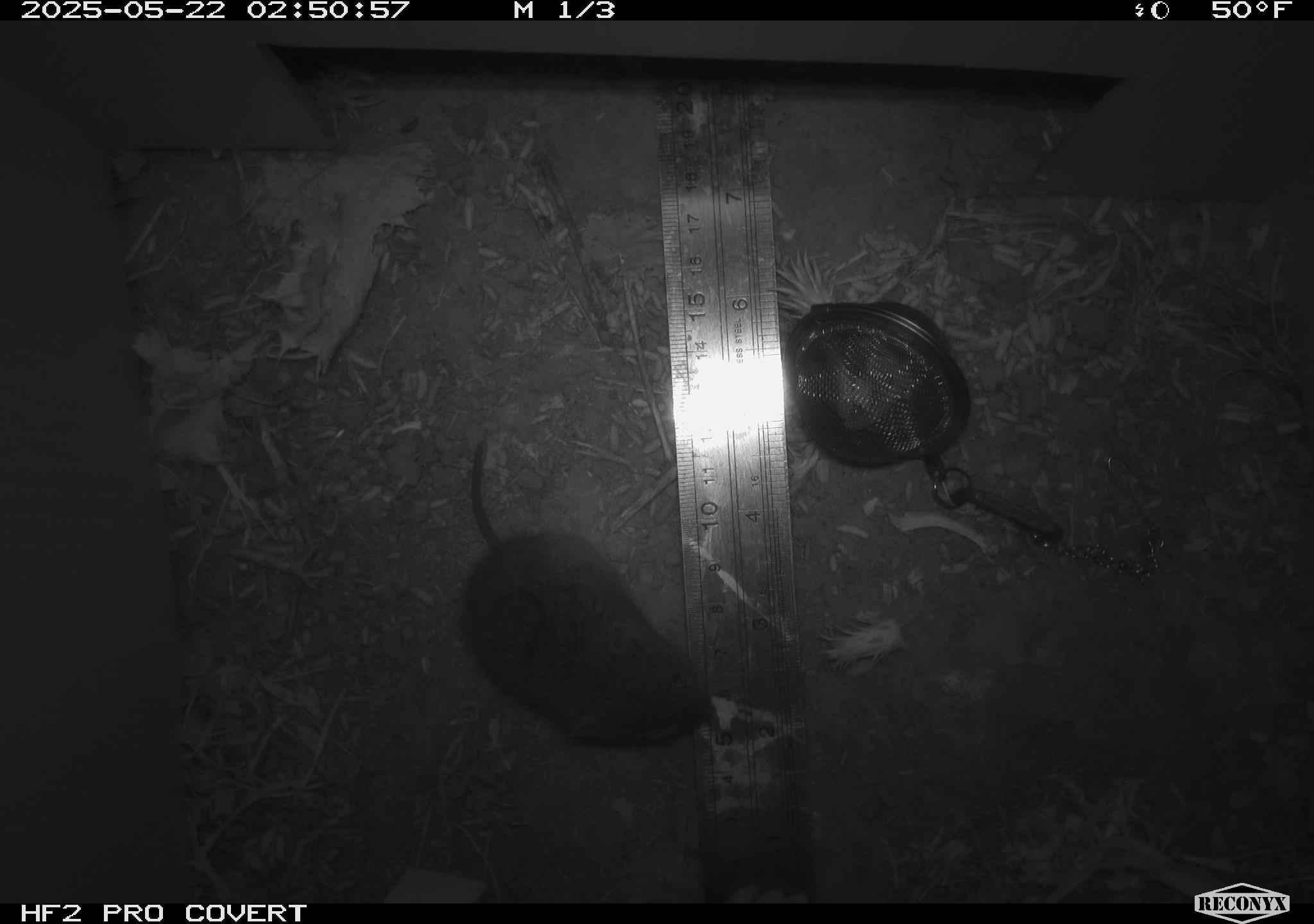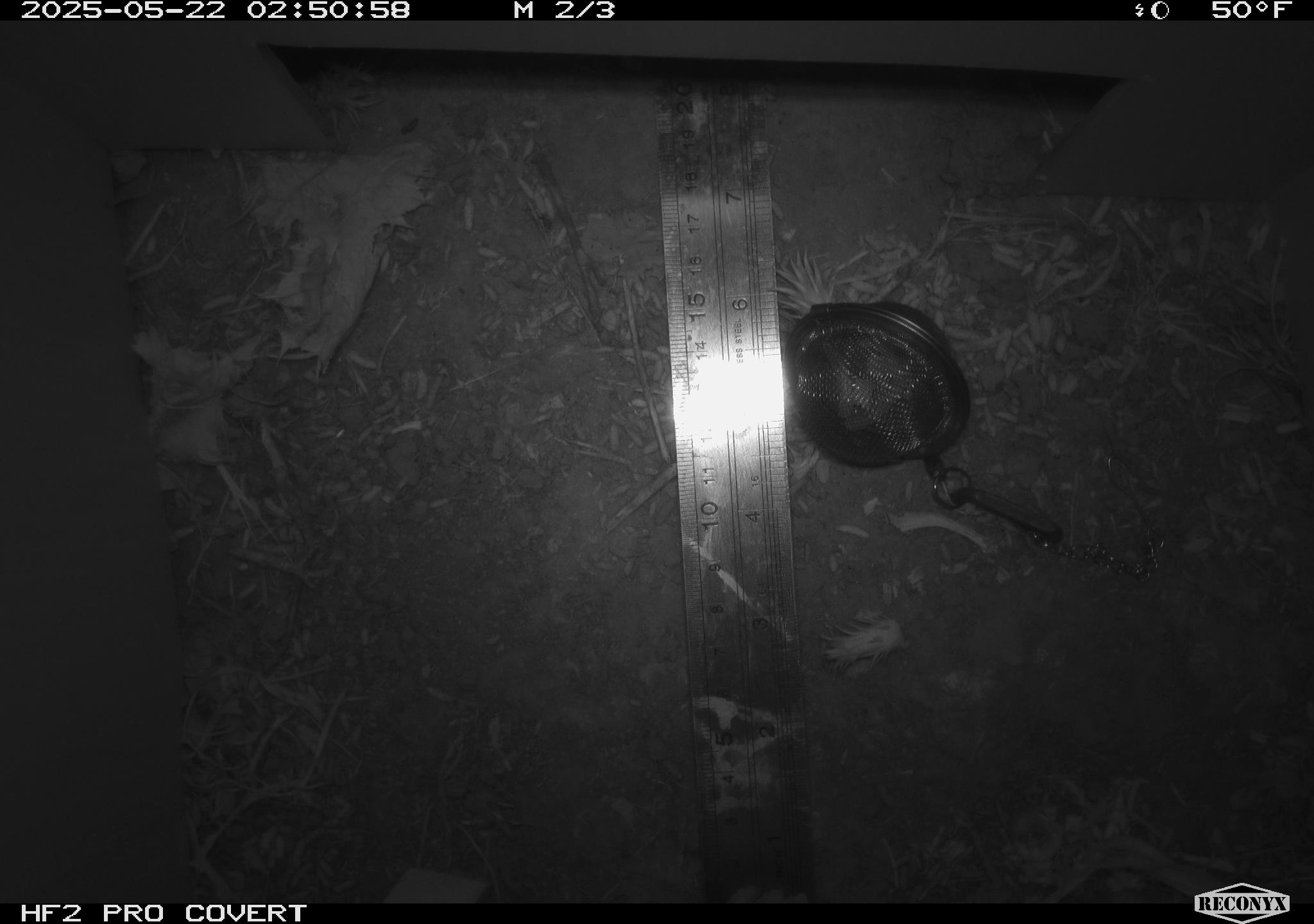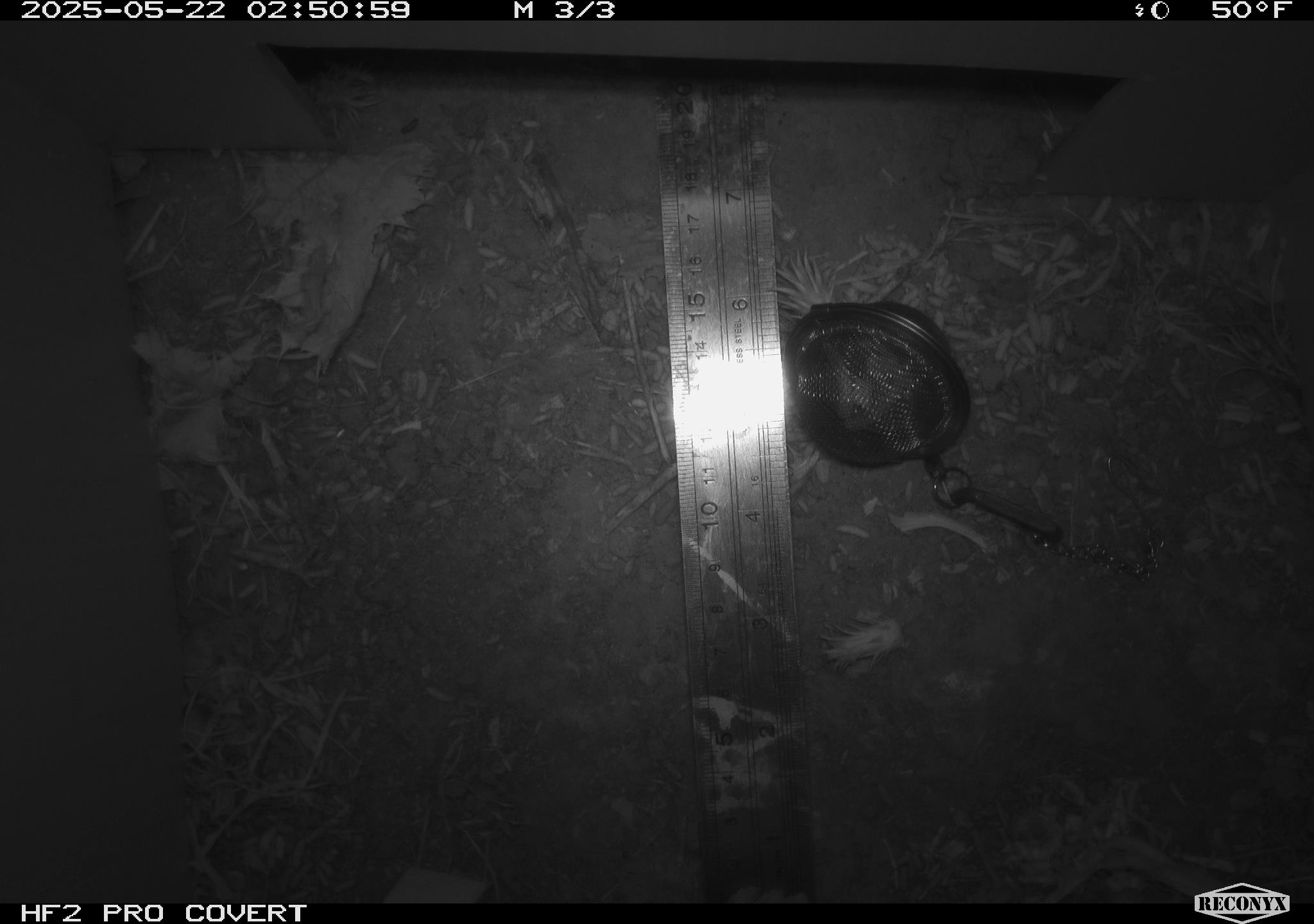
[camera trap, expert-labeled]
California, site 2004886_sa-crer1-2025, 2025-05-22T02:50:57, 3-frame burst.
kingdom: Animalia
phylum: Chordata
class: Mammalia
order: Rodentia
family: Cricetidae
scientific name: Arvicolinae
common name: voles, lemmings, and muskrats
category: arvicolinae subfamily